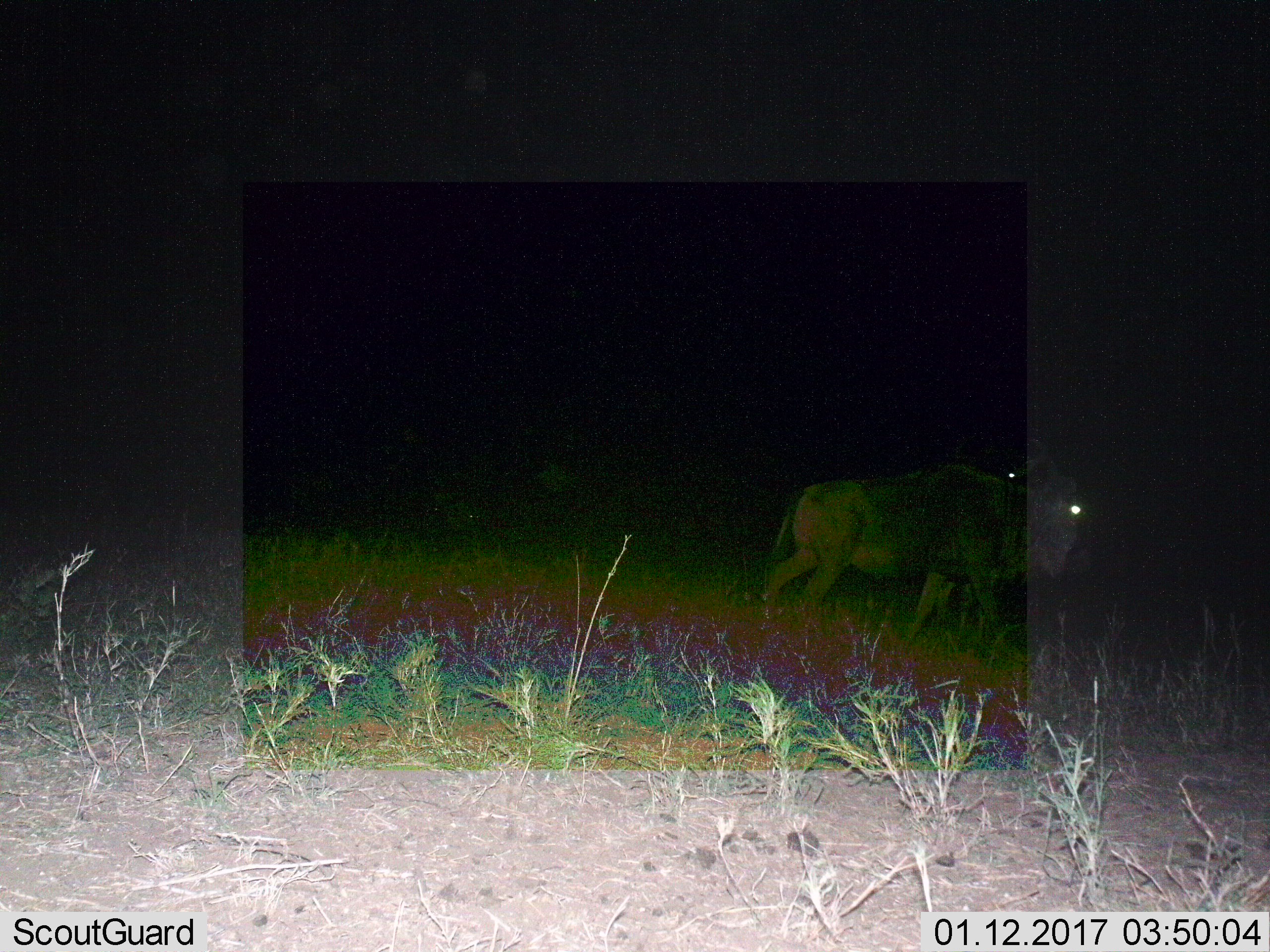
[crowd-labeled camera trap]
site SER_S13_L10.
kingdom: Animalia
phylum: Chordata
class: Mammalia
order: Artiodactyla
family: Bovidae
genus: Connochaetes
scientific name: Connochaetes taurinus taurinus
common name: blue wildebeest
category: wildebeestblue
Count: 2.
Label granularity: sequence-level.